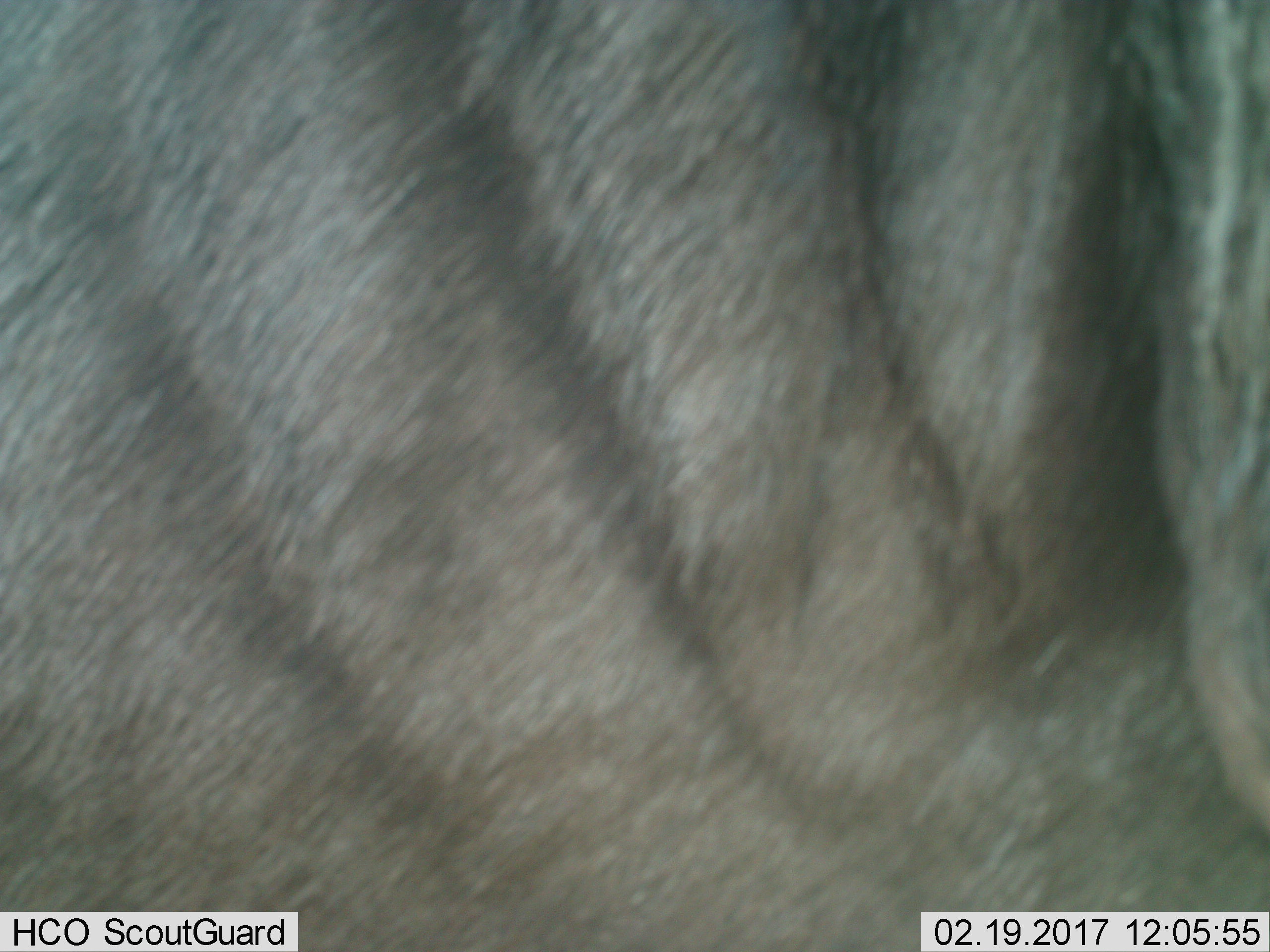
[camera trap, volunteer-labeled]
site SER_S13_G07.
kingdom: Animalia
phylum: Chordata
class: Mammalia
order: Artiodactyla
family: Bovidae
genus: Connochaetes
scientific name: Connochaetes taurinus taurinus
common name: blue wildebeest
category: wildebeestblue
Wildebeestblue (blue wildebeest) (Connochaetes taurinus taurinus), count 1. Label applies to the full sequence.